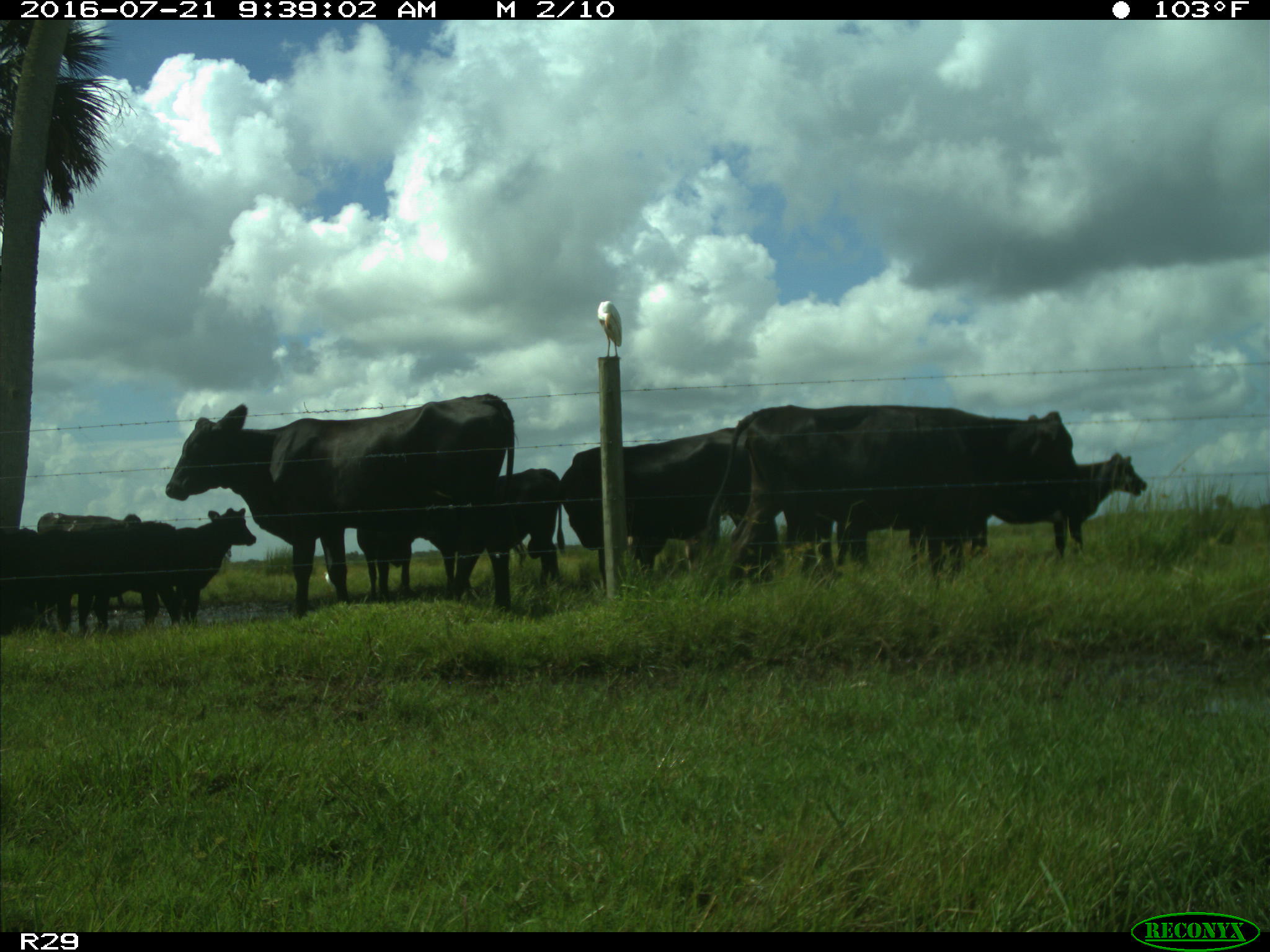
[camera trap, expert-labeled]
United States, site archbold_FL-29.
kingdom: Animalia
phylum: Chordata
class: Mammalia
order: Artiodactyla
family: Bovidae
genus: Bos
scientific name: Bos taurus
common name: domestic cow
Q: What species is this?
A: Bos taurus (domestic cow).